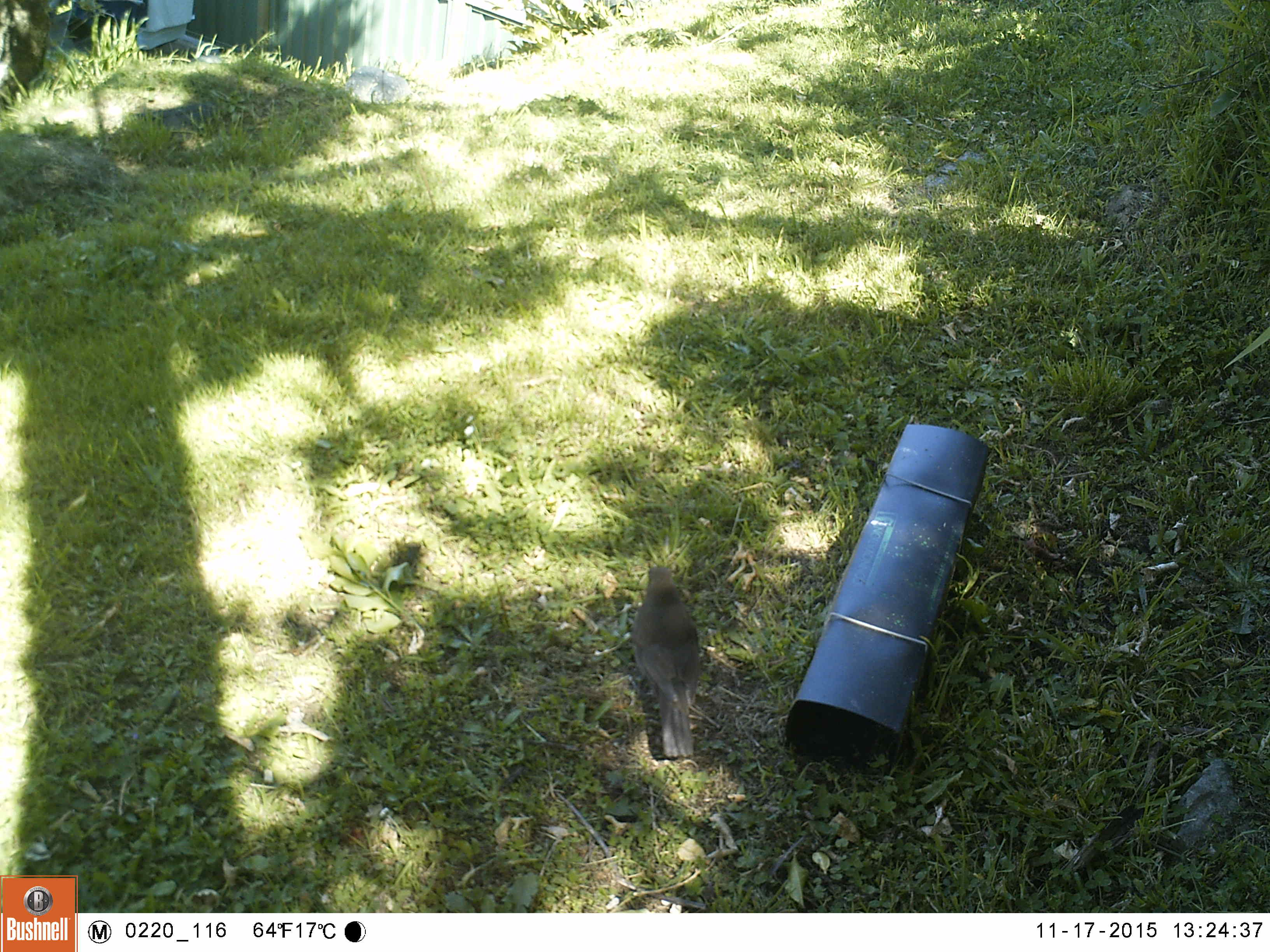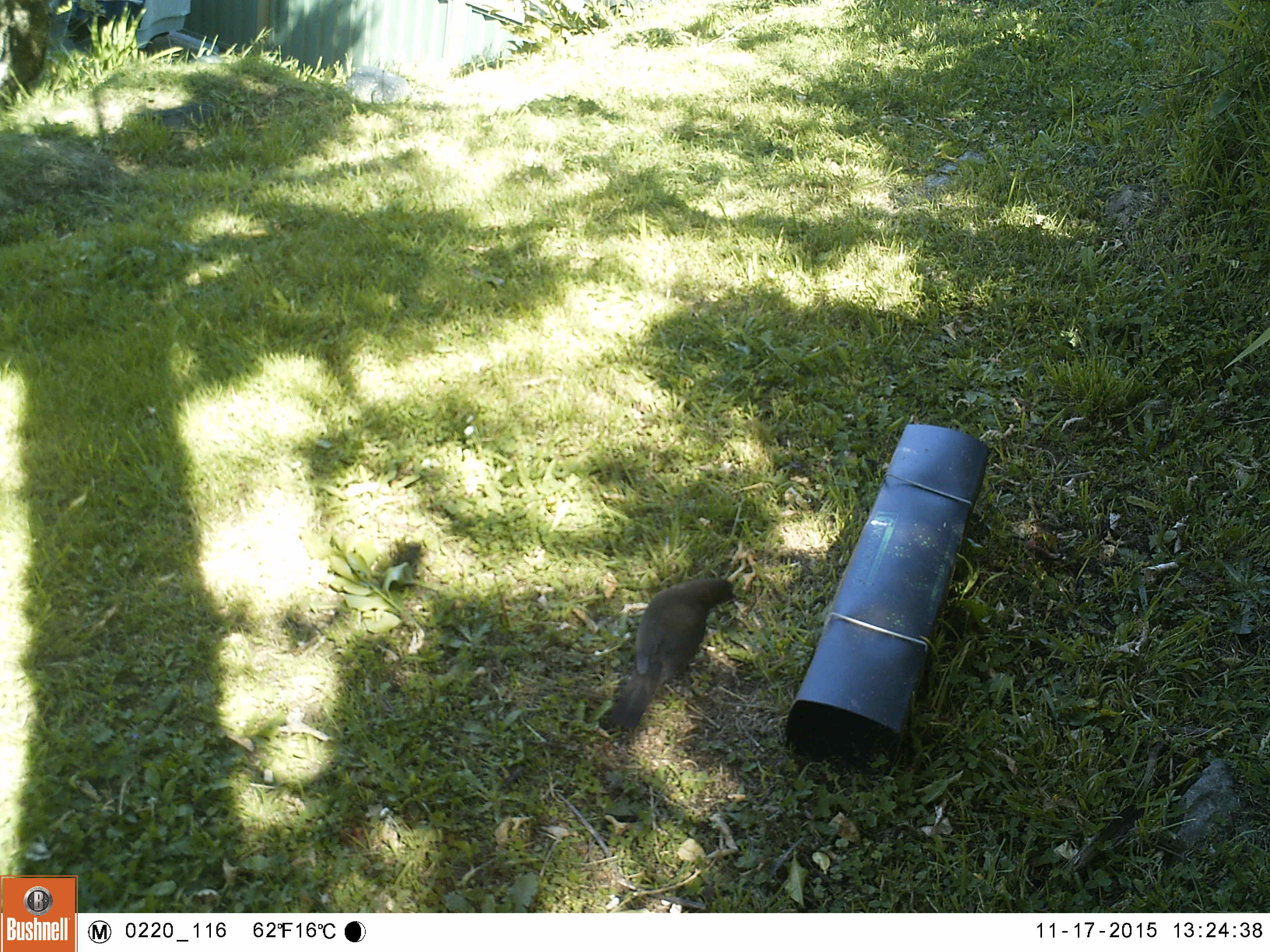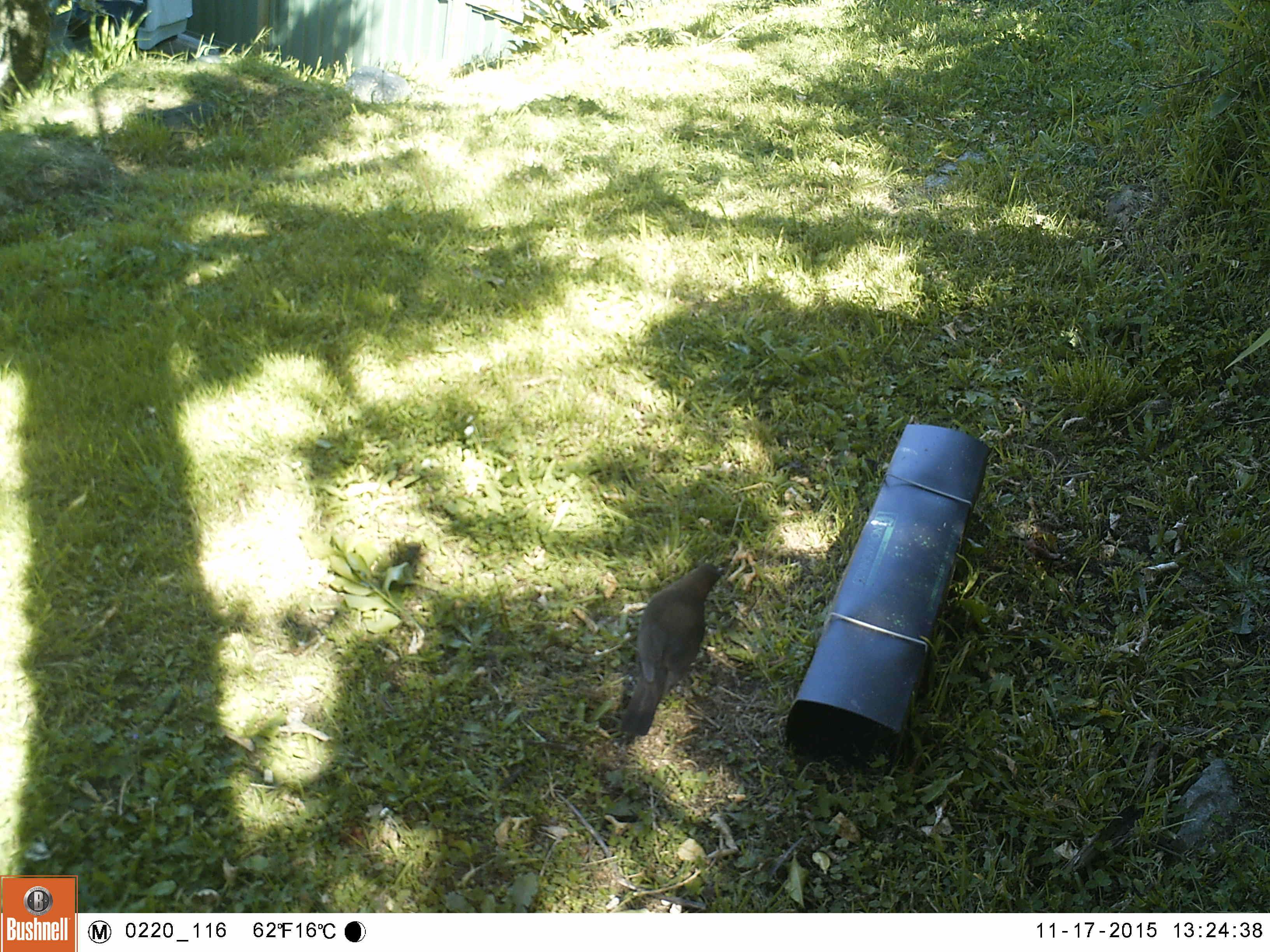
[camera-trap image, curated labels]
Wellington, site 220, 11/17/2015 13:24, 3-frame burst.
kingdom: Animalia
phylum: Chordata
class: Aves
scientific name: Aves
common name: bird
Bird (Aves).